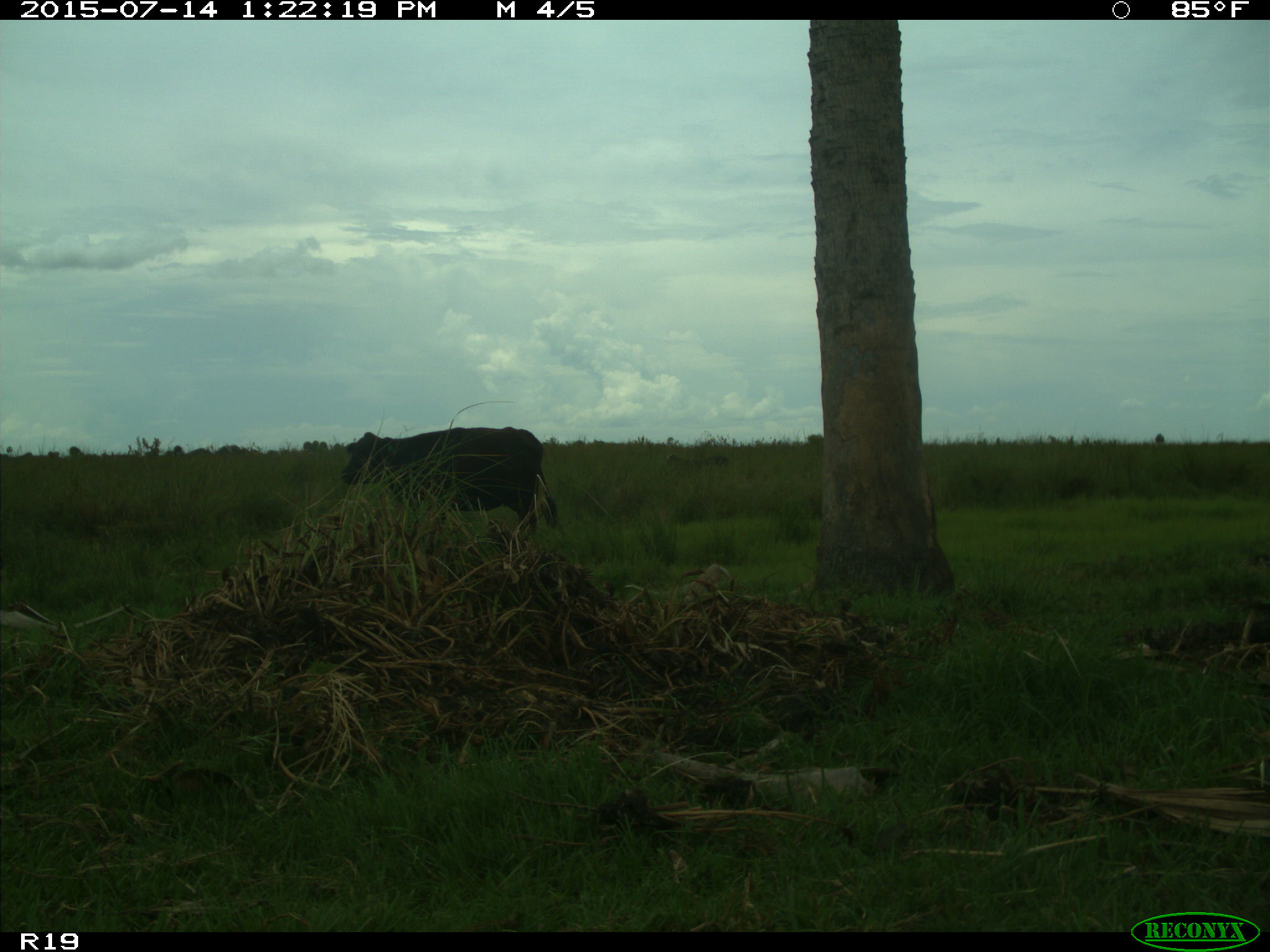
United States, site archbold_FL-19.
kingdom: Animalia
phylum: Chordata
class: Mammalia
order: Artiodactyla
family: Bovidae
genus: Bos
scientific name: Bos taurus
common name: domestic cow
Bos taurus (domestic cow).